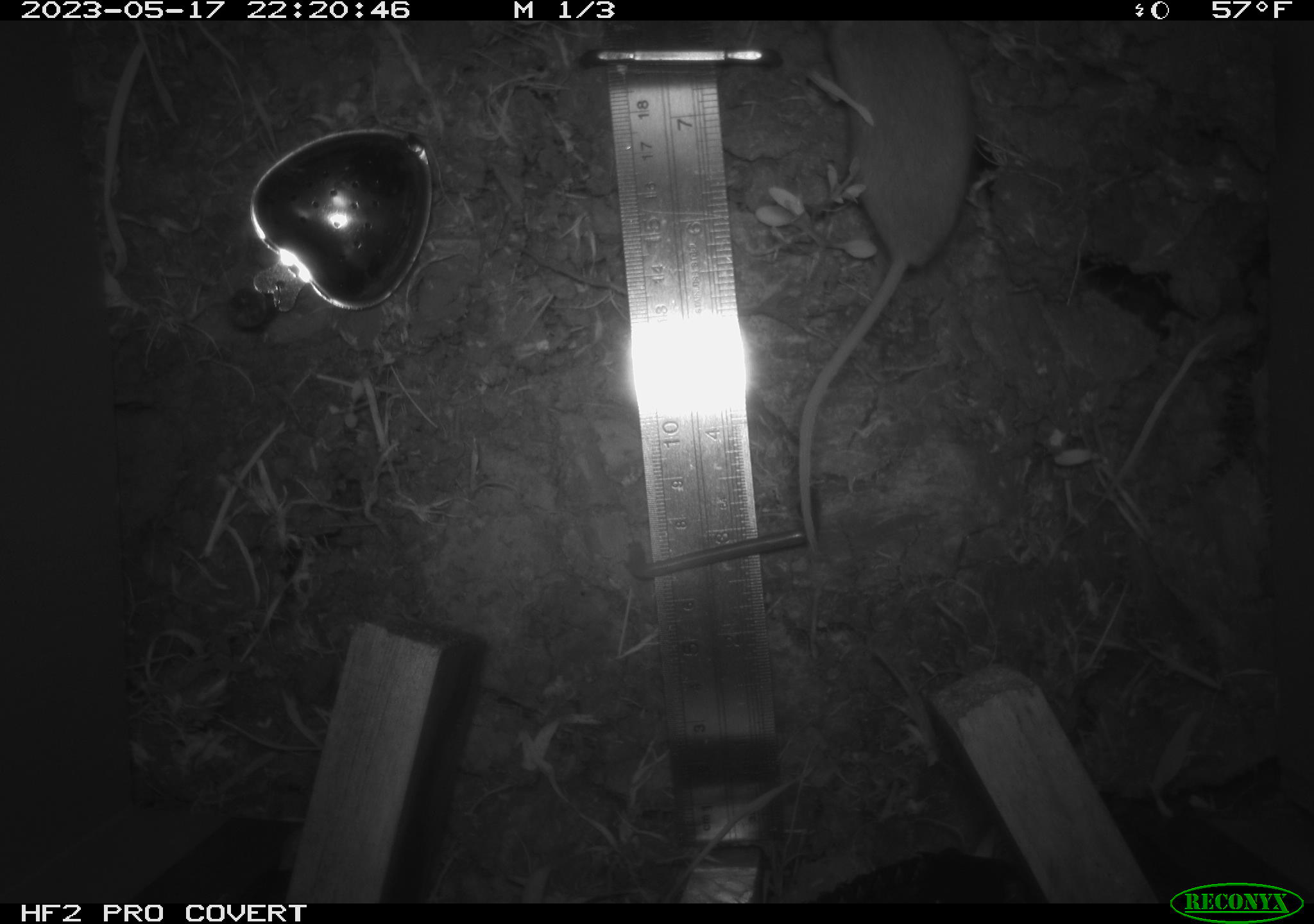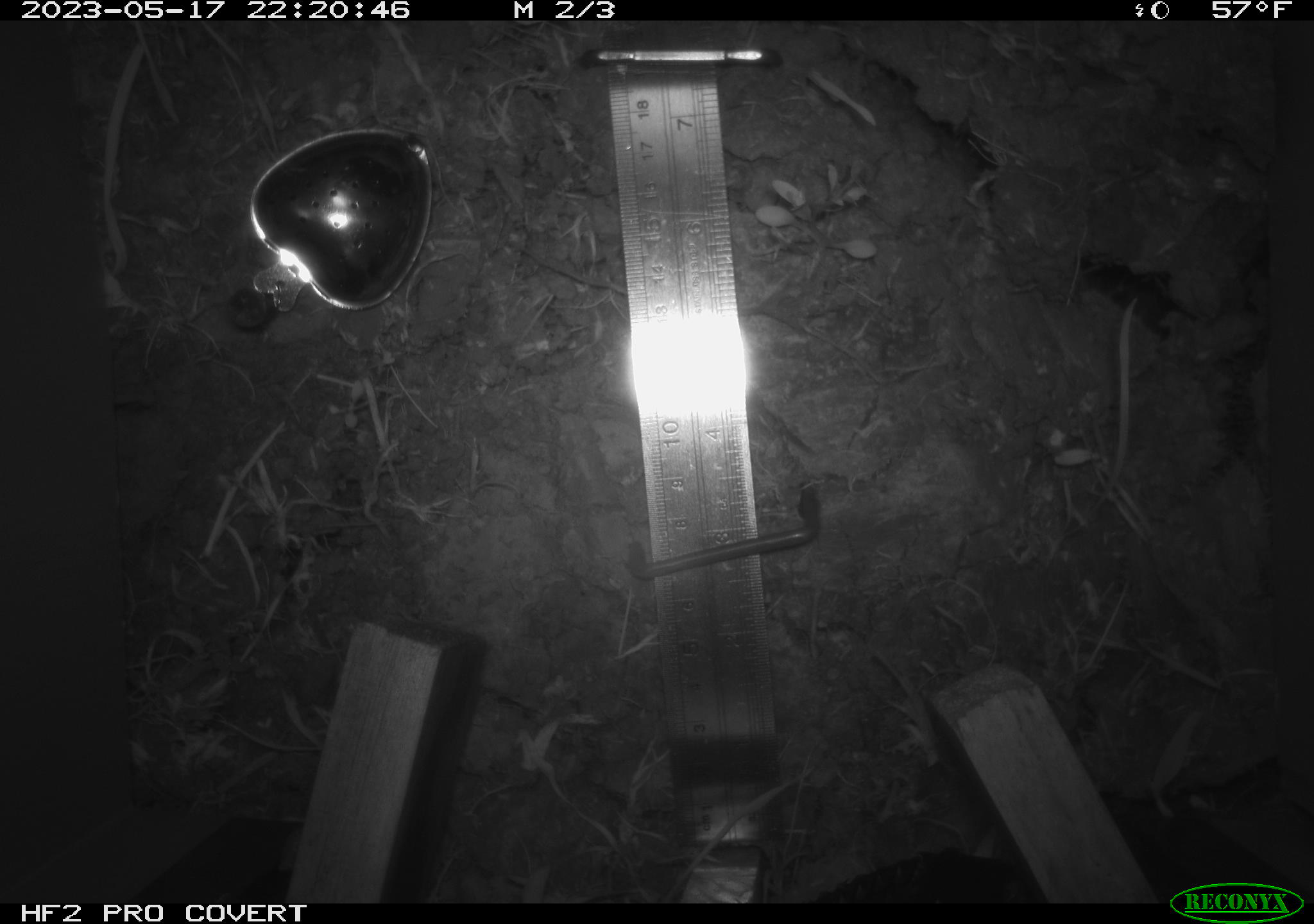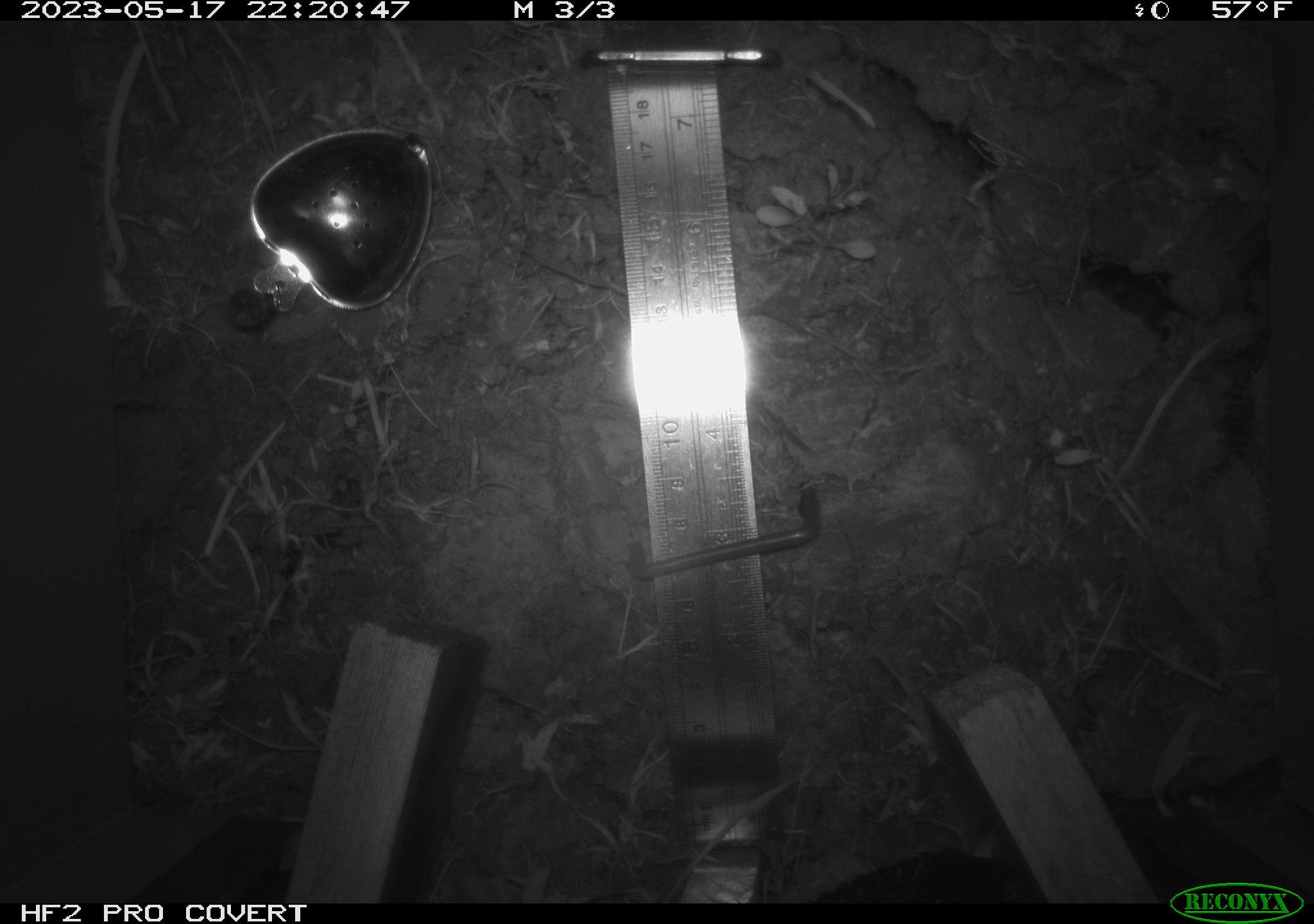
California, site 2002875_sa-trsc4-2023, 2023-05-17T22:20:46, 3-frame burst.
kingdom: Animalia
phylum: Chordata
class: Mammalia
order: Rodentia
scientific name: Rodentia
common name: mouse species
Mouse species (Rodentia).